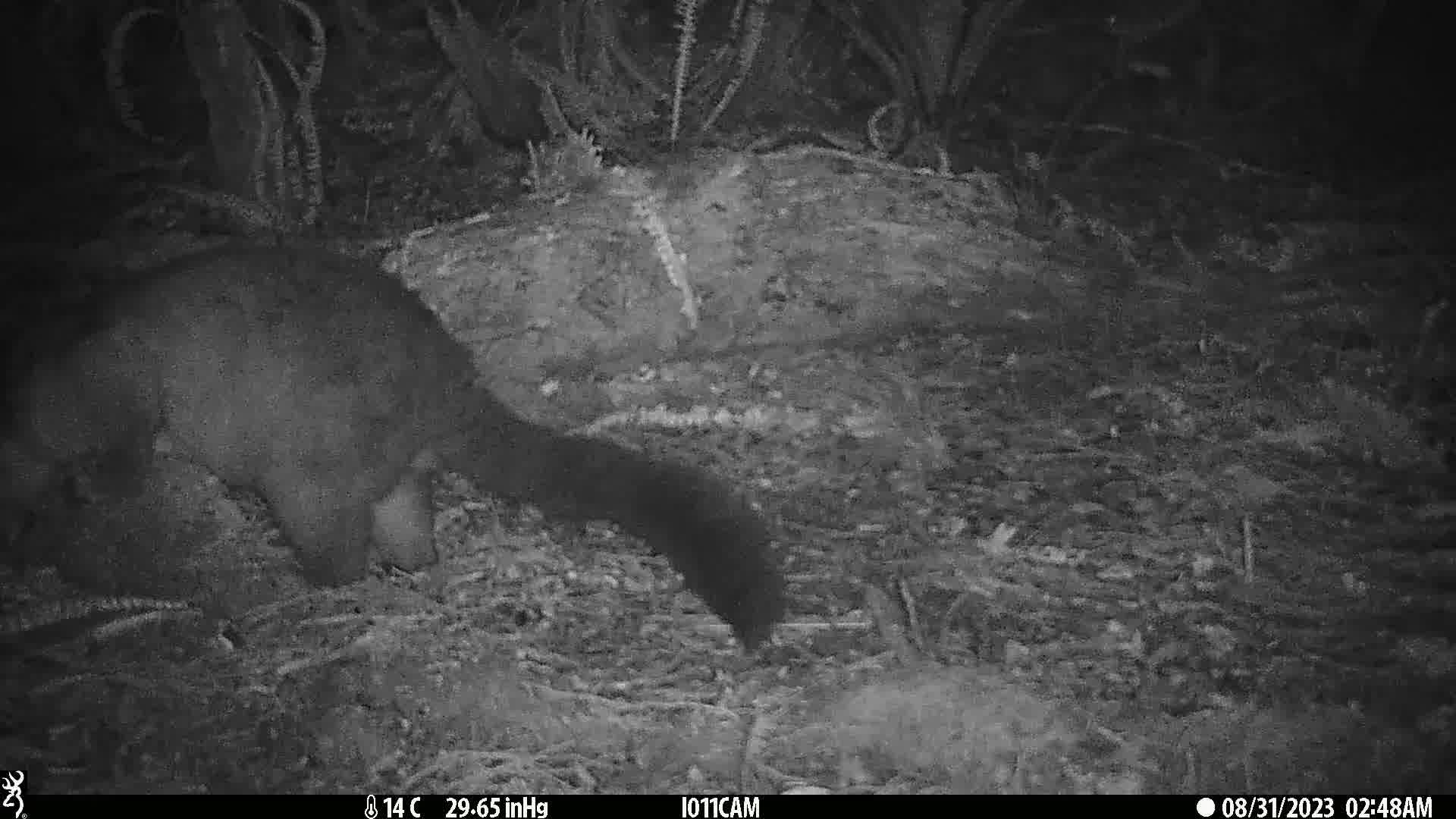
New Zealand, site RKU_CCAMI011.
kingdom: Animalia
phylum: Chordata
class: Mammalia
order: Diprotodontia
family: Phalangeridae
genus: Trichosurus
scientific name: Trichosurus vulpecula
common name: common brushtail possum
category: possum